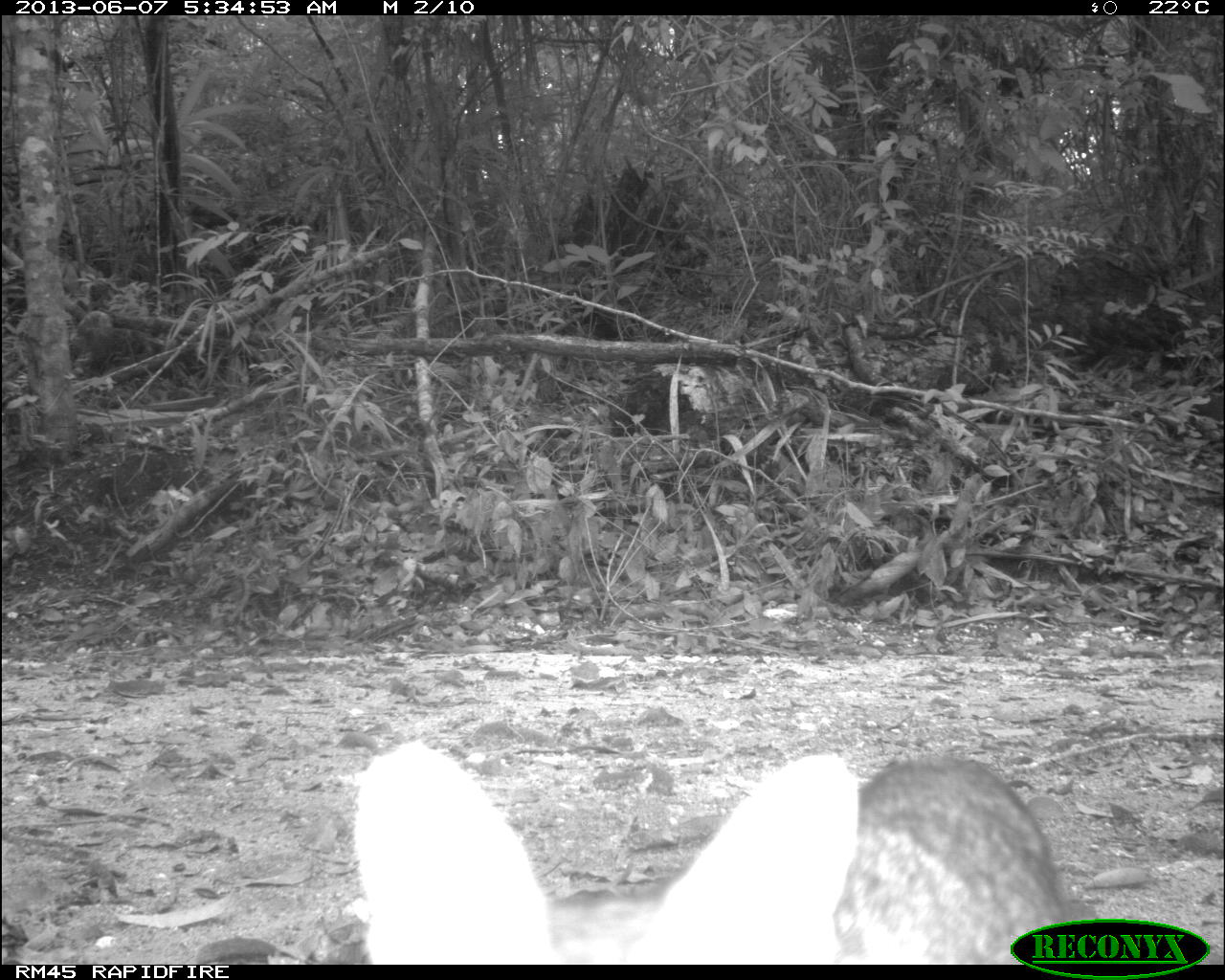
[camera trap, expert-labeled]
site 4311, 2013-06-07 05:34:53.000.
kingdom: Animalia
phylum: Chordata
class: Mammalia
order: Carnivora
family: Canidae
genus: Urocyon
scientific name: Urocyon cinereoargenteus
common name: gray fox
Urocyon cinereoargenteus (gray fox), count 1.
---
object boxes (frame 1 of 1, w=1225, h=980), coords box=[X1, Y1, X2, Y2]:
urocyon cinereoargenteus: box=[349, 737, 1100, 964]